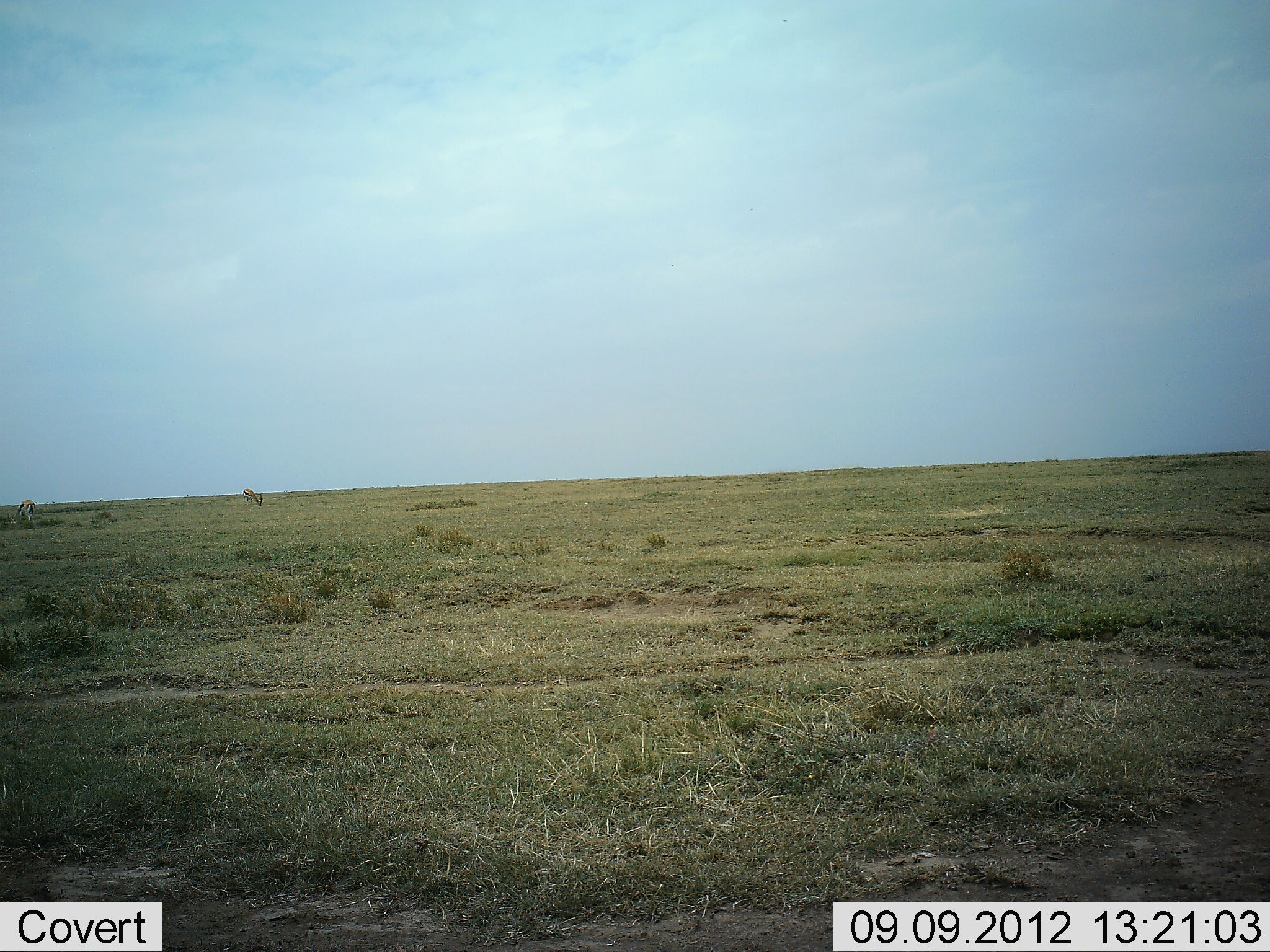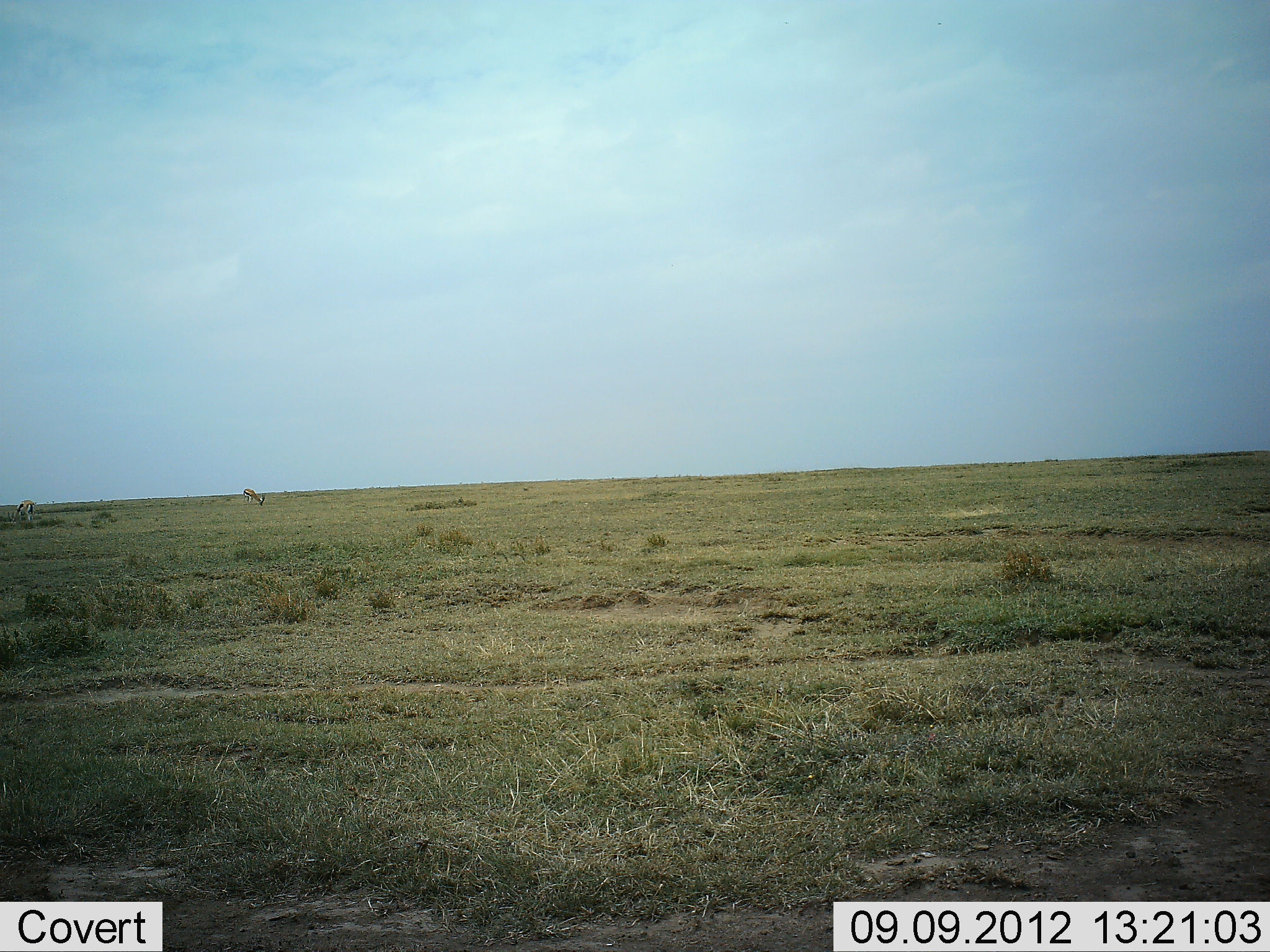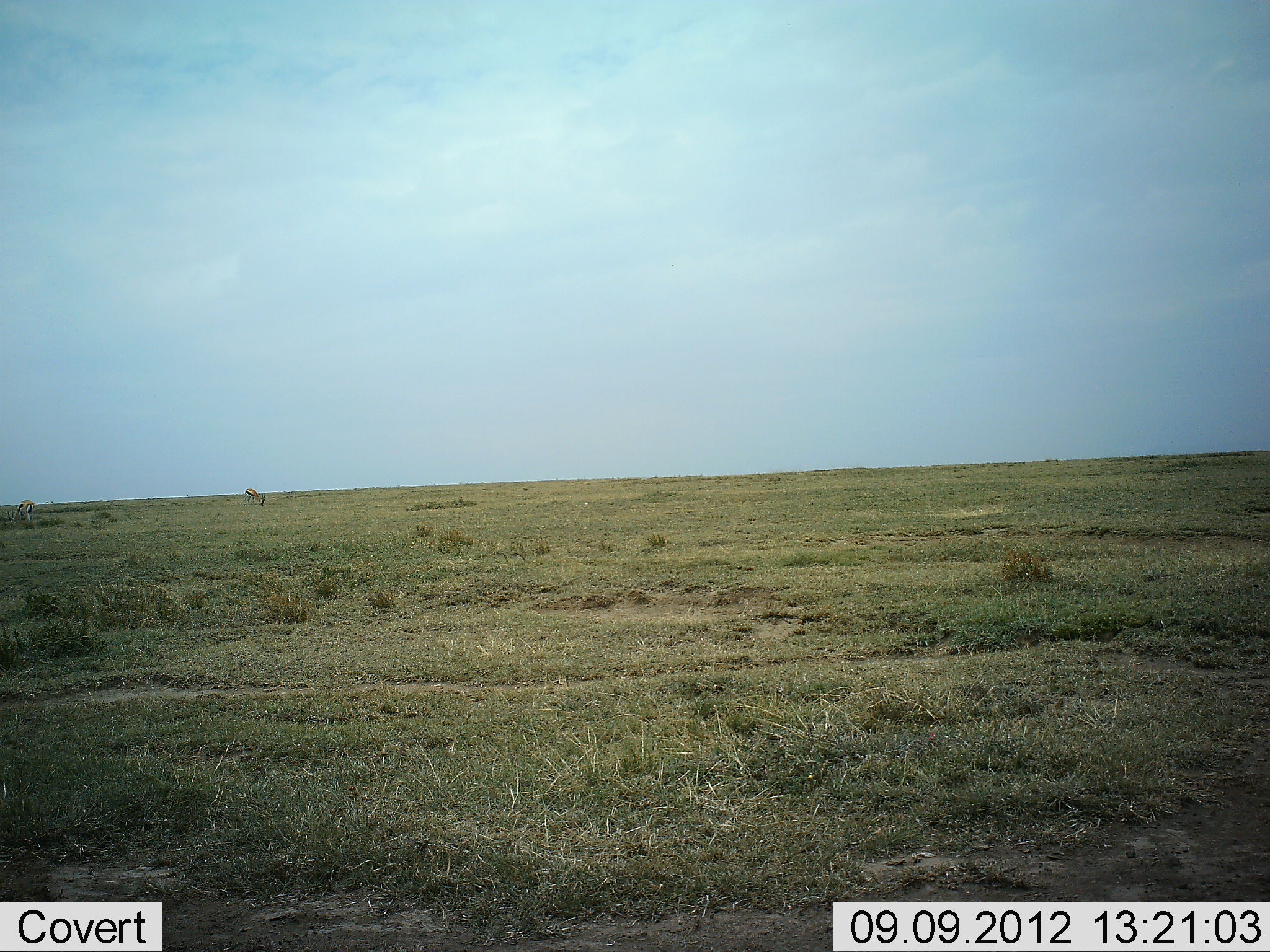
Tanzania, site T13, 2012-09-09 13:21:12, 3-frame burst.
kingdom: Animalia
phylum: Chordata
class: Mammalia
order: Artiodactyla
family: Bovidae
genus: Eudorcas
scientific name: Eudorcas thomsonii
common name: thomson's gazelle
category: gazellethomsons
Gazellethomsons (thomson's gazelle) (Eudorcas thomsonii), count 2. Behavior (volunteer vote fractions): standing 40%, resting 0%, moving 0%, interacting 0%. Young present (vote fraction): 0%. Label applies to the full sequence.